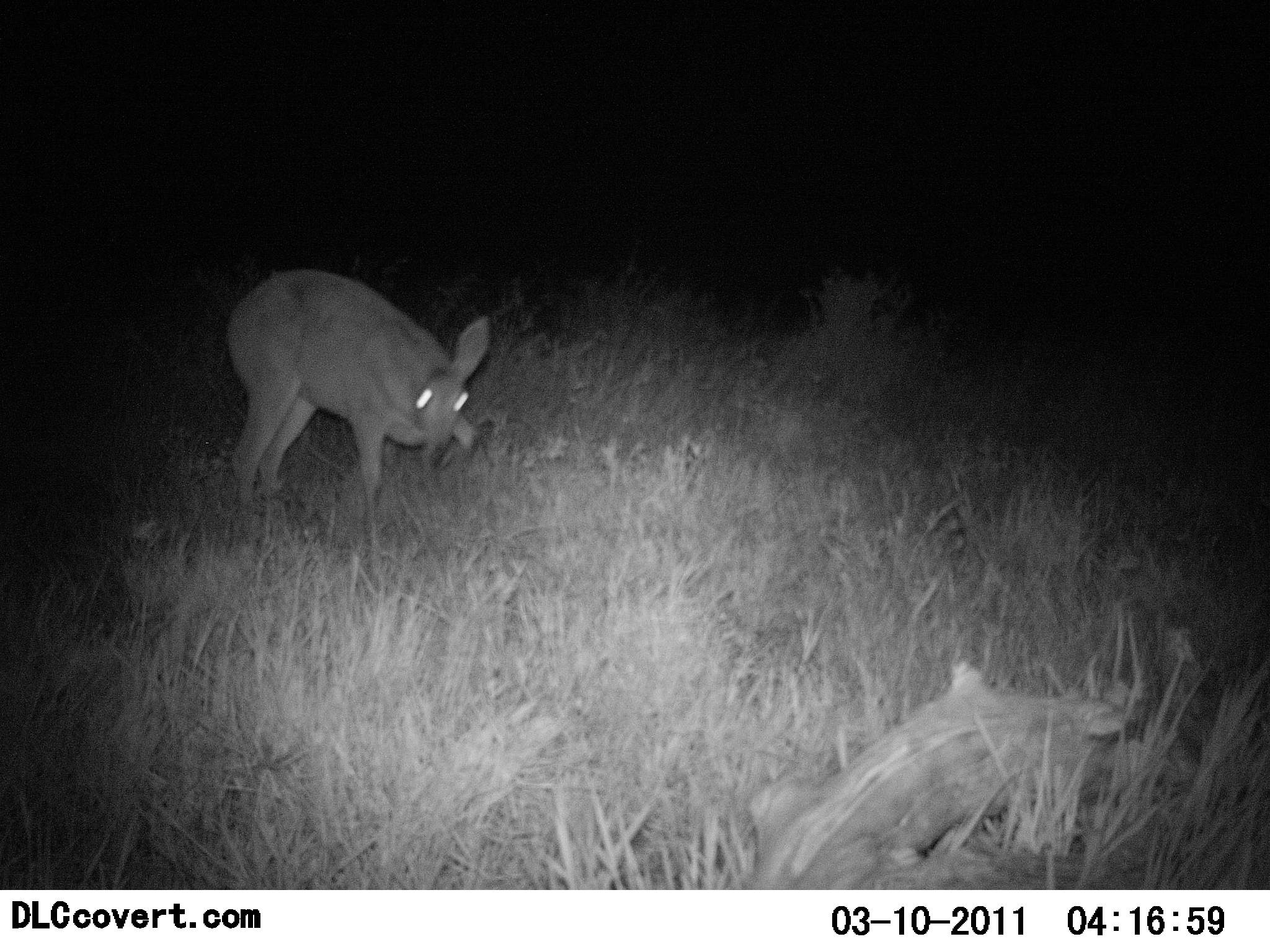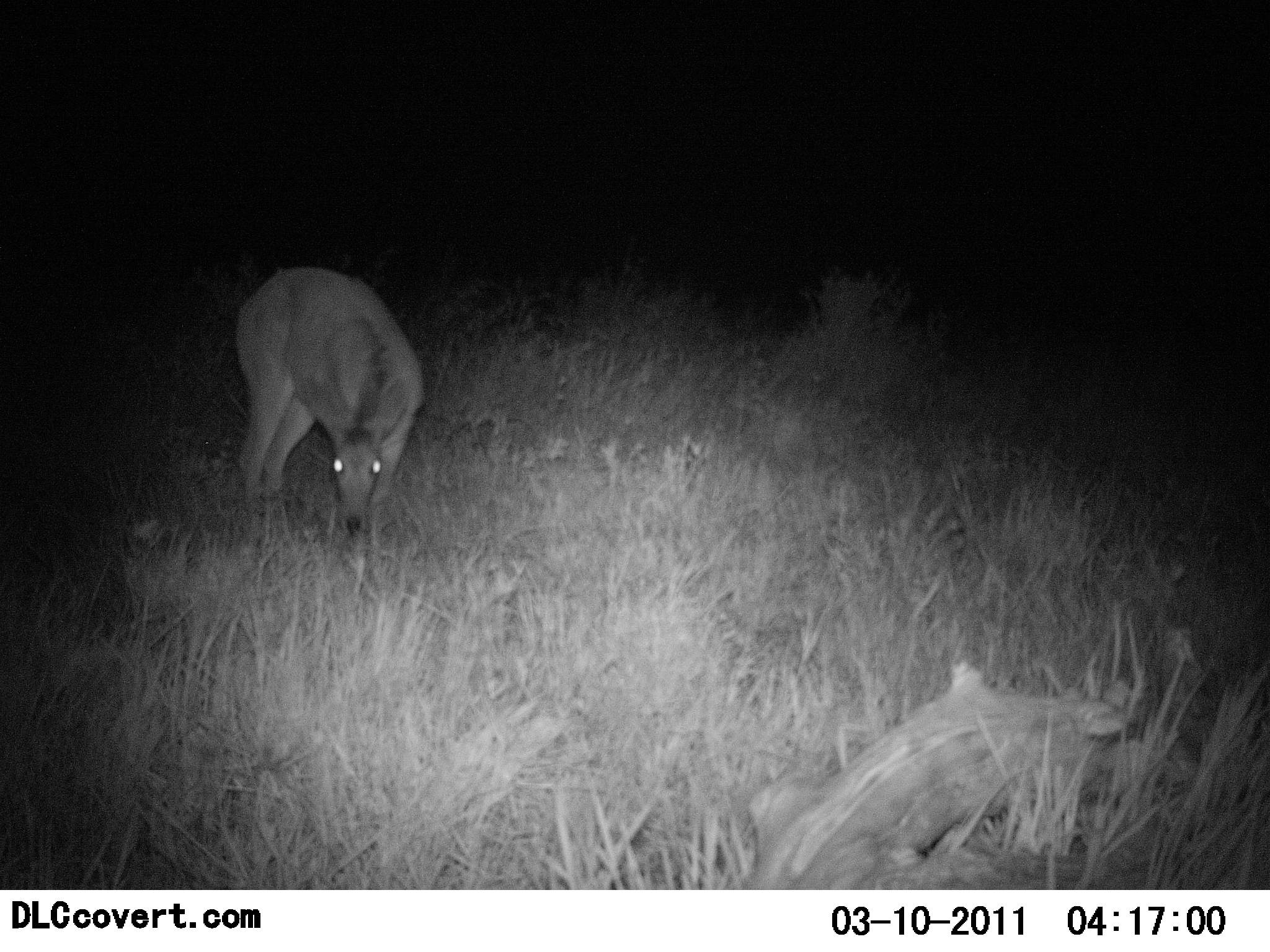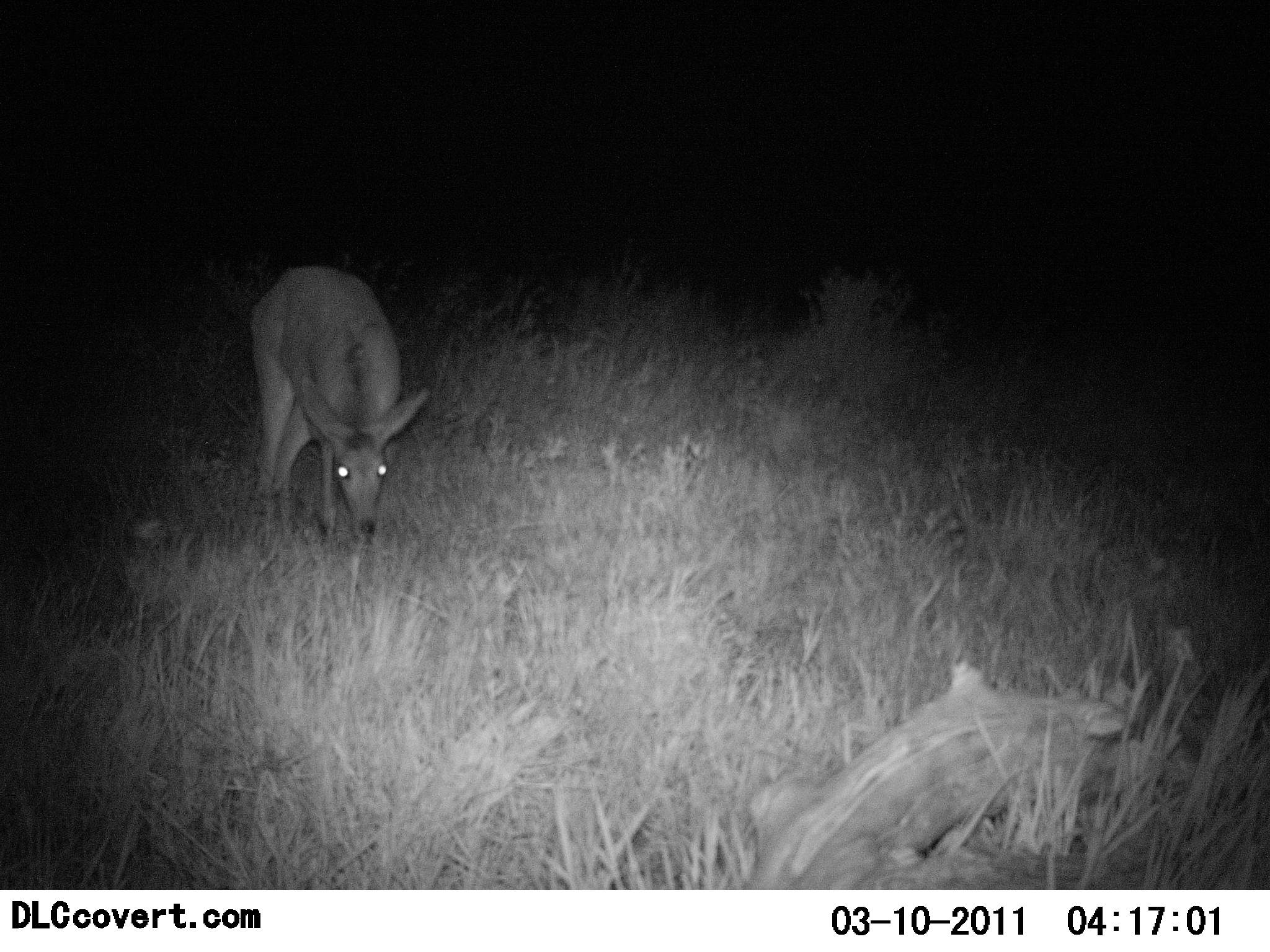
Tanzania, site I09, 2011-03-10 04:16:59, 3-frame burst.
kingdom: Animalia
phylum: Chordata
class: Mammalia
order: Artiodactyla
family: Bovidae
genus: Madoqua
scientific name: Madoqua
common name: dikdik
Dikdik (Madoqua), count 1. Behavior (volunteer vote fractions): standing 0%, resting 0%, moving 14%, interacting 0%. Young present (vote fraction): 0%. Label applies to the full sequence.